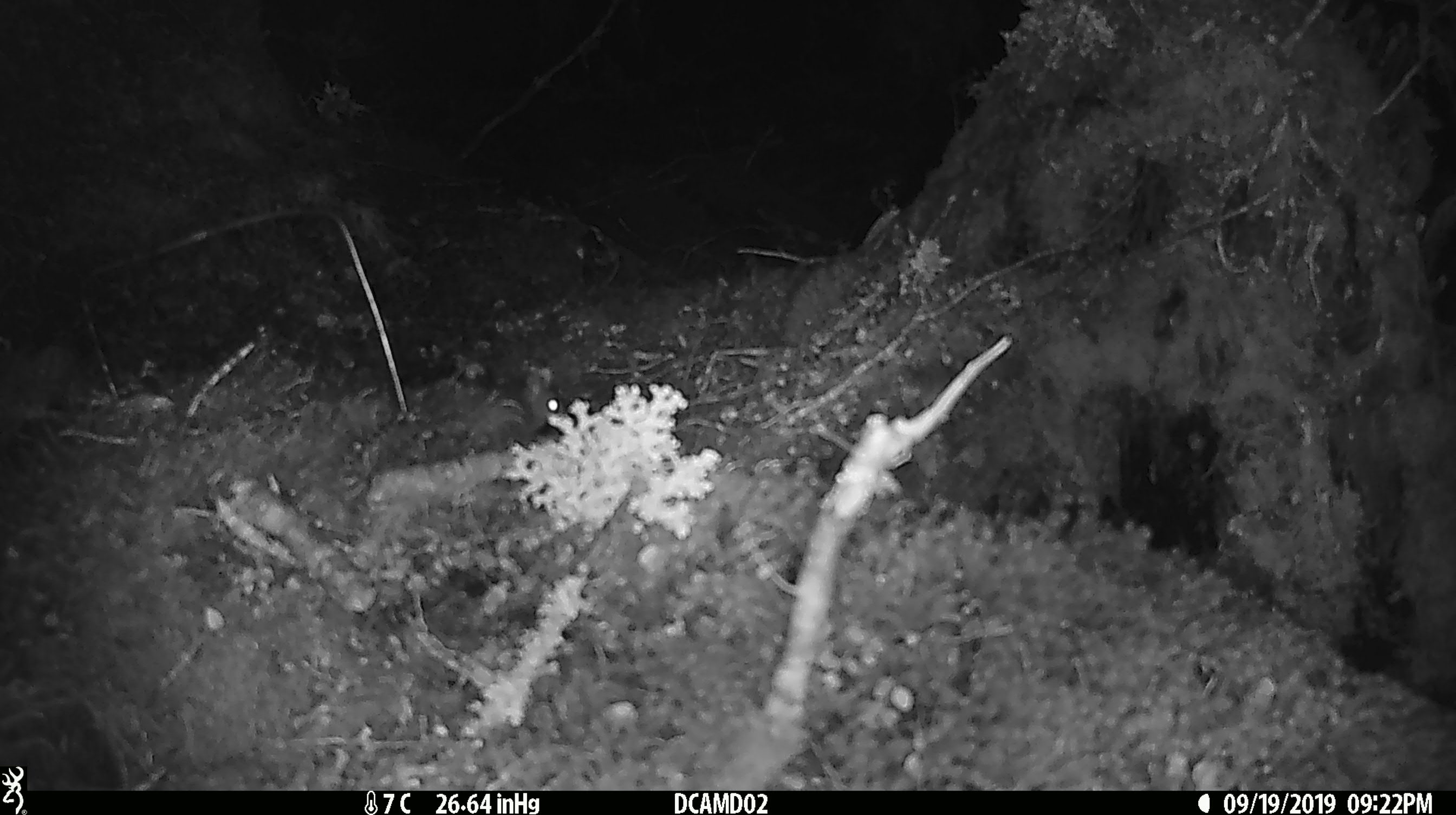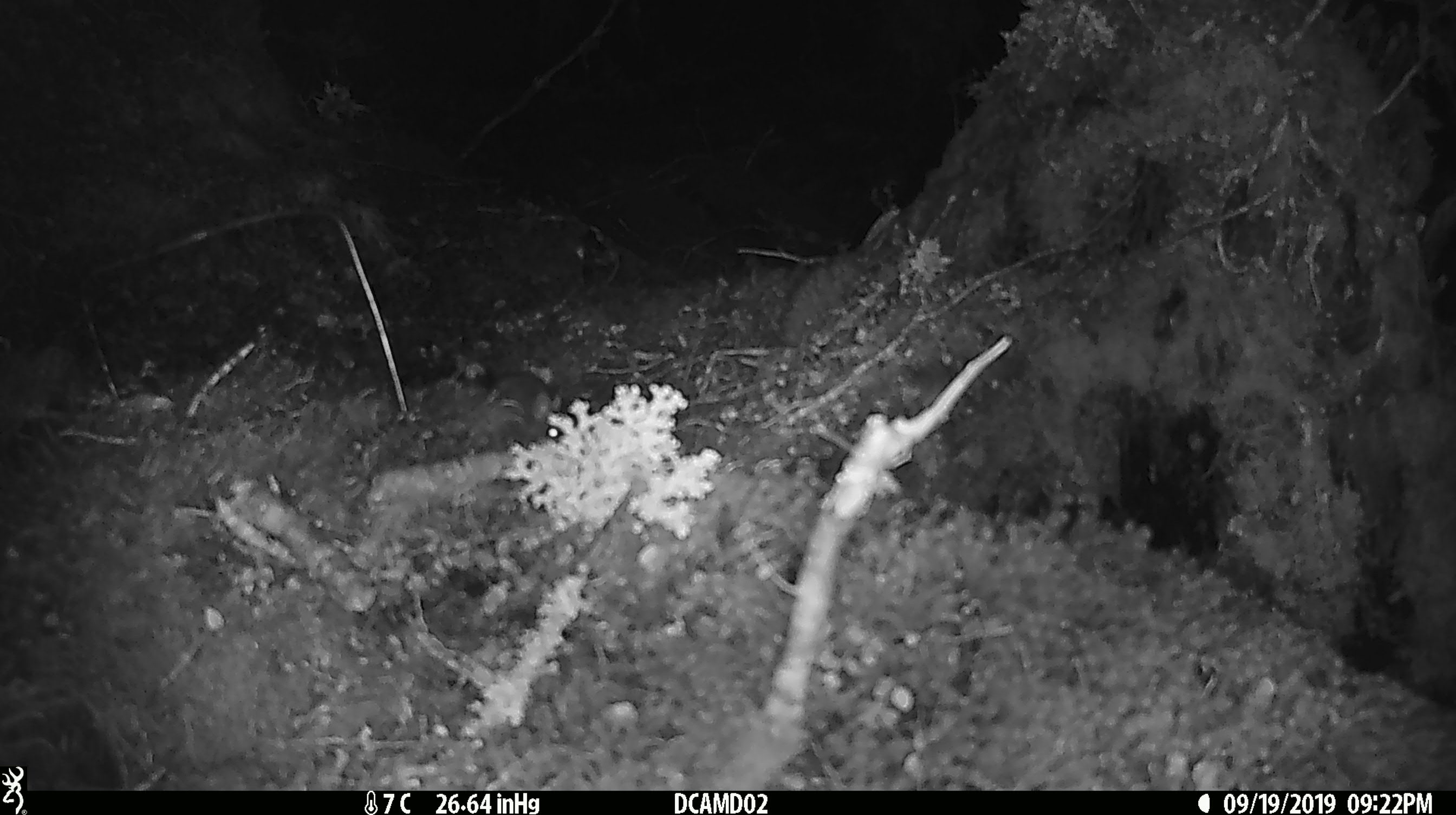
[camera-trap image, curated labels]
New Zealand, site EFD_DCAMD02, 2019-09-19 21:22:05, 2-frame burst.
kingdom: Animalia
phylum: Chordata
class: Mammalia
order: Rodentia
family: Muridae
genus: Mus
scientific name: Mus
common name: mouse